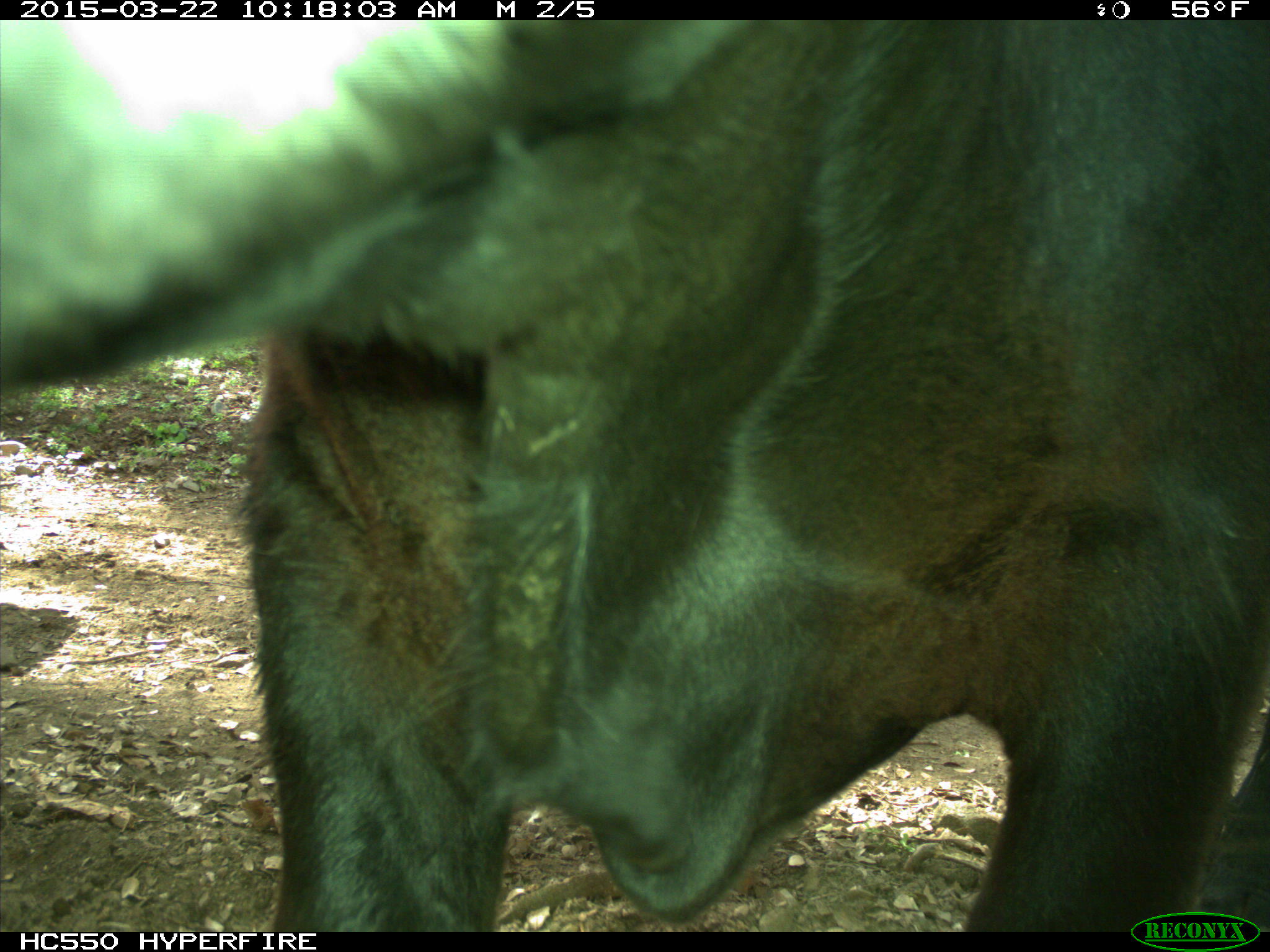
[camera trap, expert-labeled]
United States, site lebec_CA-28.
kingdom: Animalia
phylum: Chordata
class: Mammalia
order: Artiodactyla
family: Bovidae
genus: Bos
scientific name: Bos taurus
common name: domestic cow